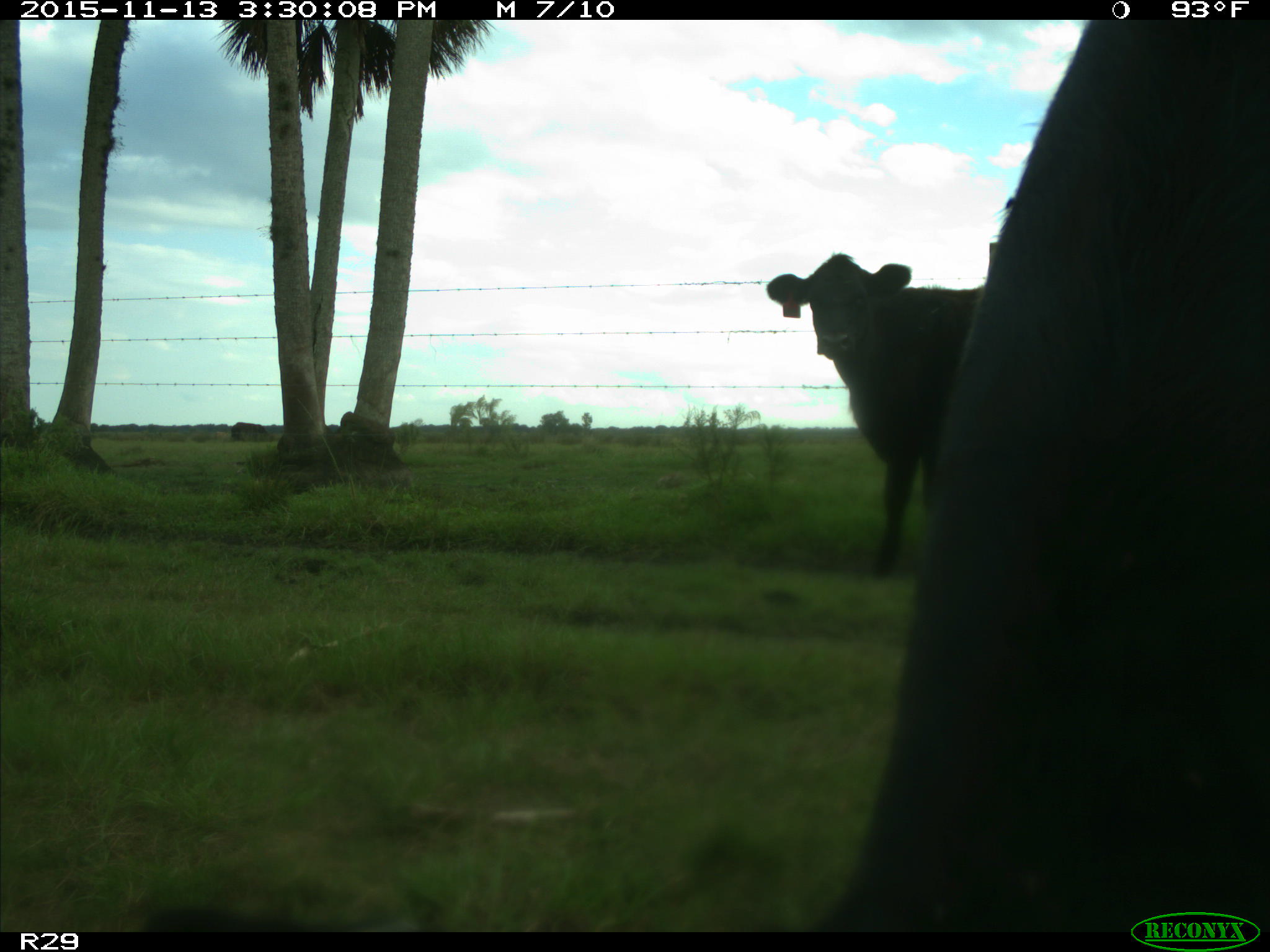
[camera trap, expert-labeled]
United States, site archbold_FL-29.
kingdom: Animalia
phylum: Chordata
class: Mammalia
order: Artiodactyla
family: Bovidae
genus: Bos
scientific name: Bos taurus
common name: domestic cow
Bos taurus (domestic cow).